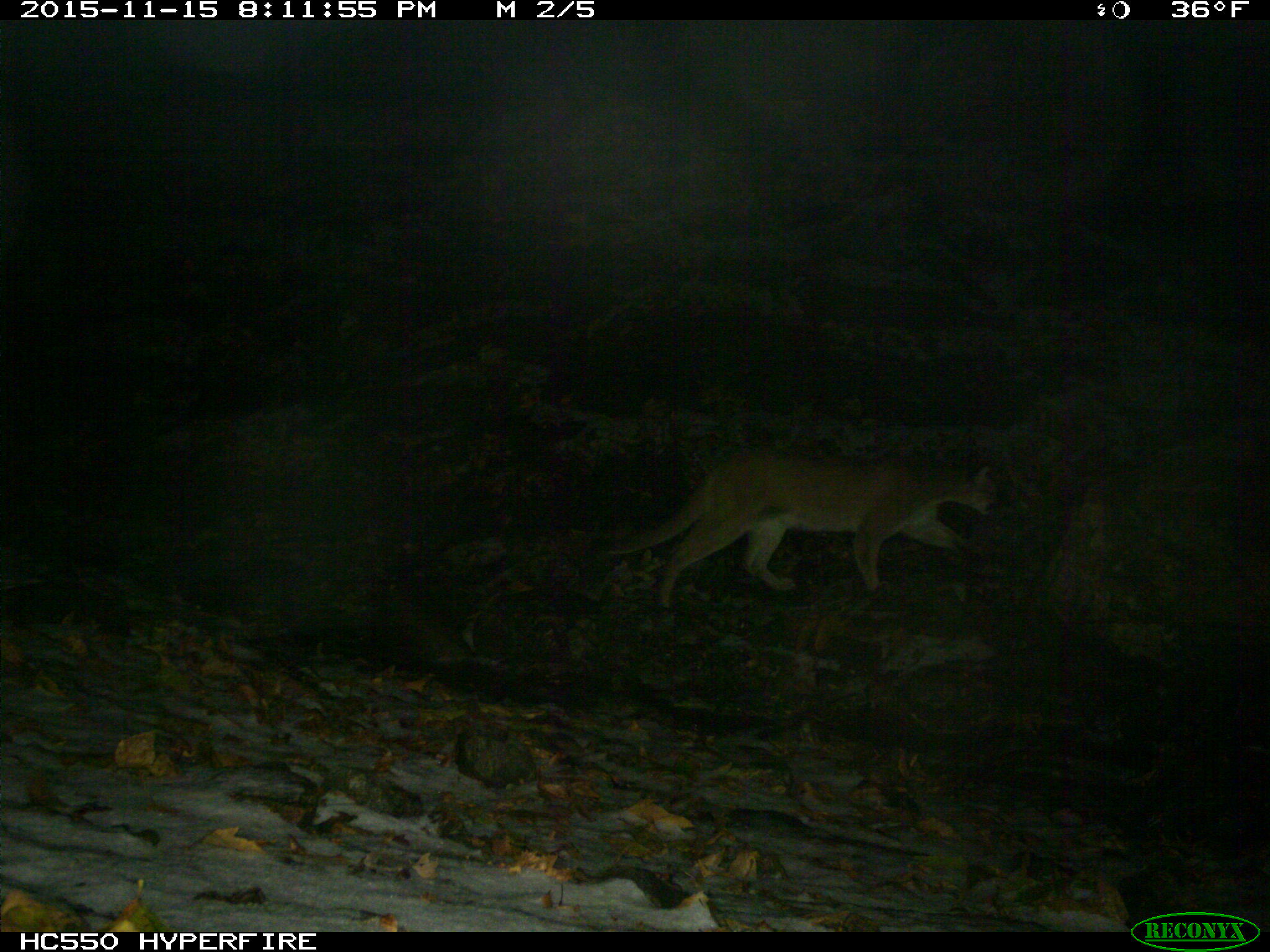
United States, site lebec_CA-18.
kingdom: Animalia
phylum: Chordata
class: Mammalia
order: Carnivora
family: Felidae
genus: Puma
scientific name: Puma concolor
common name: mountain lion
Puma concolor (mountain lion).